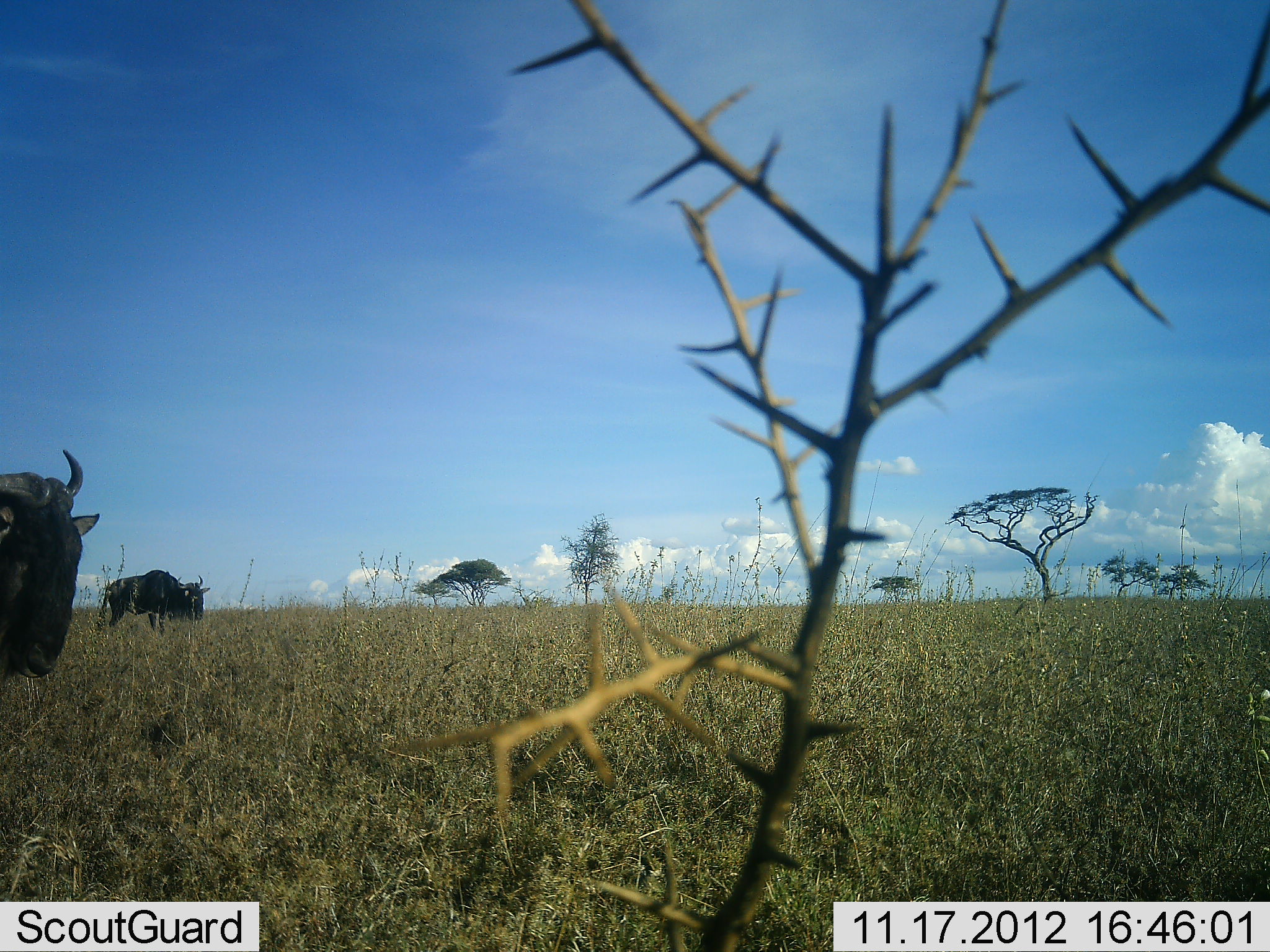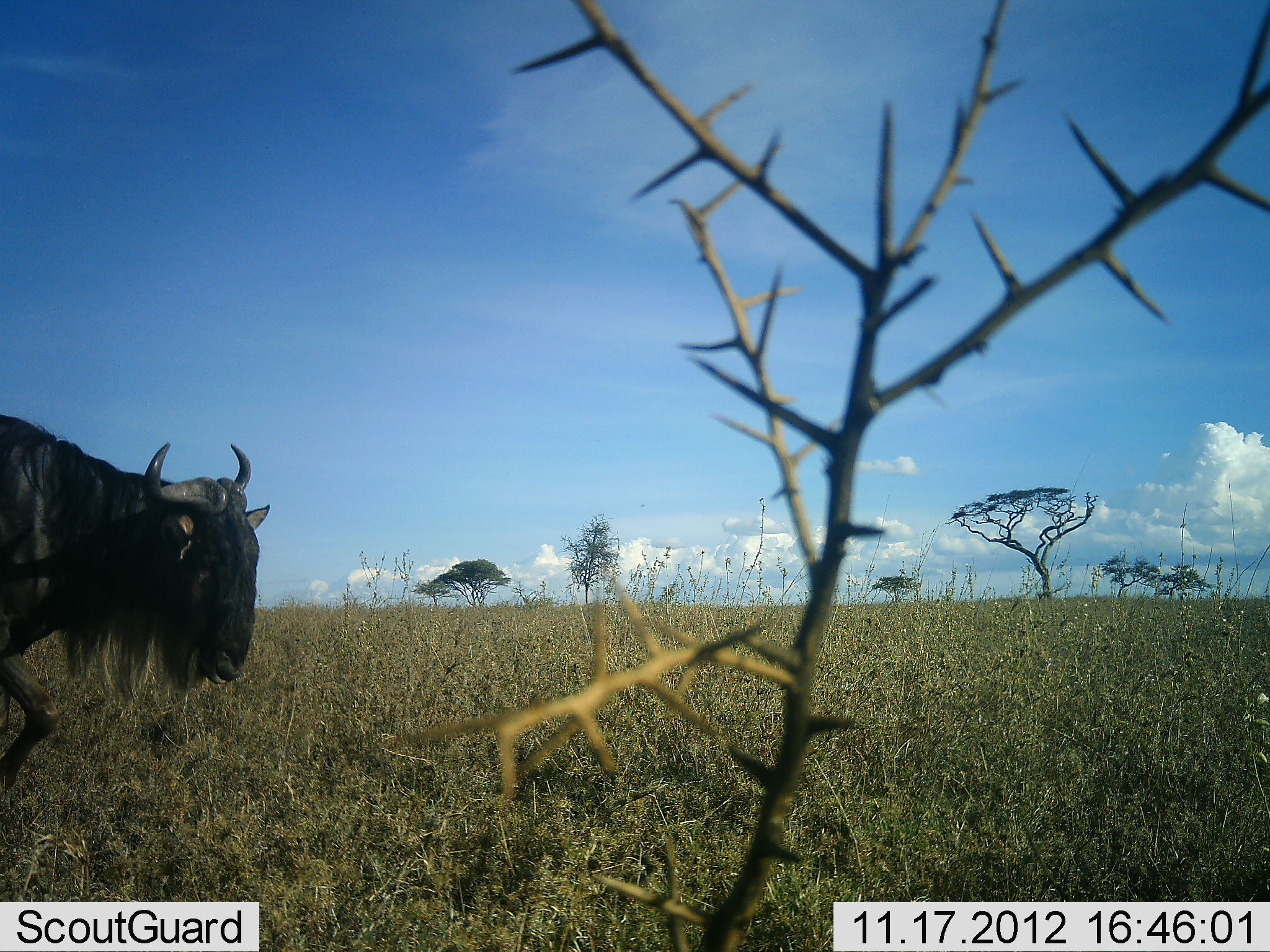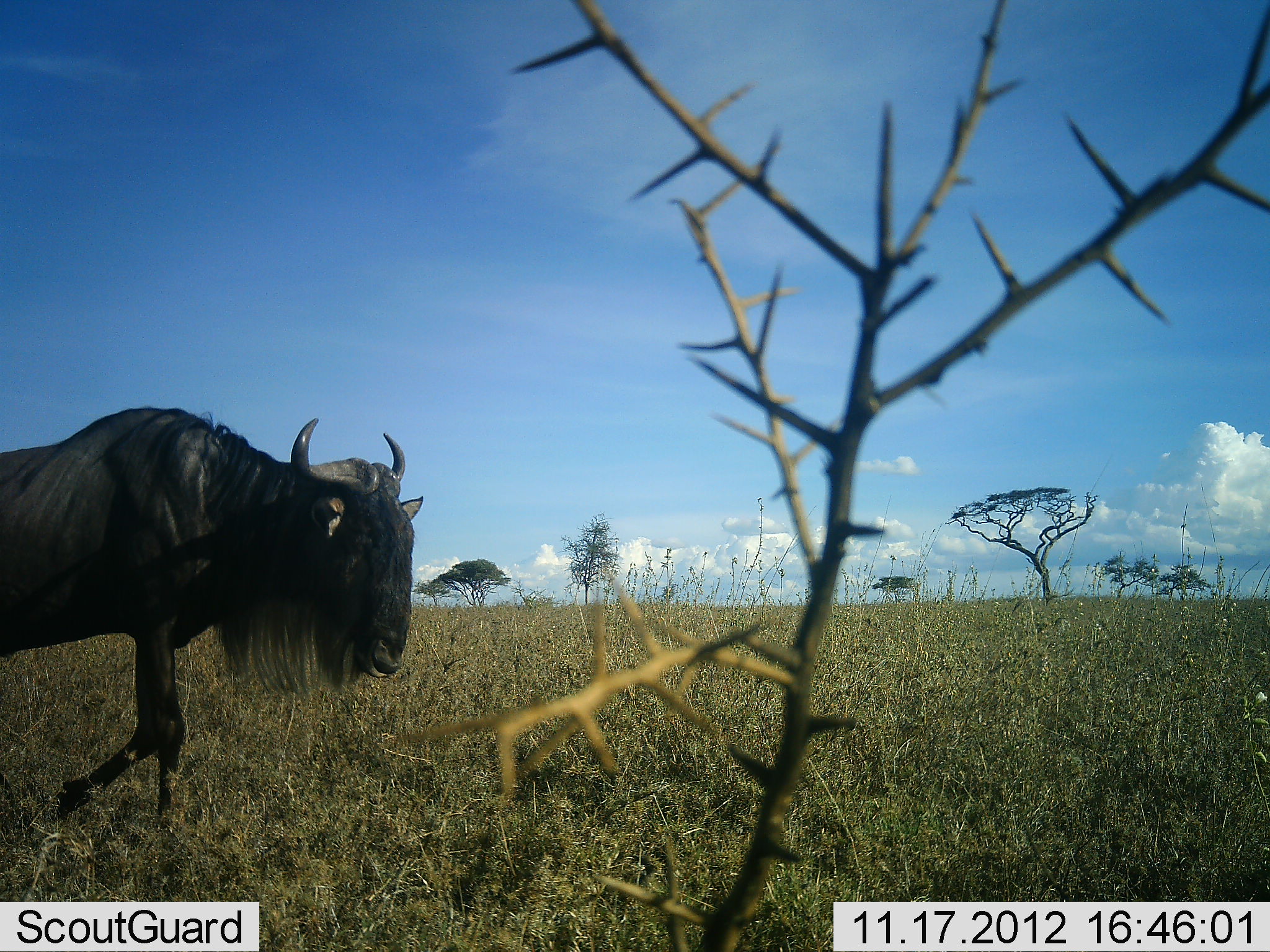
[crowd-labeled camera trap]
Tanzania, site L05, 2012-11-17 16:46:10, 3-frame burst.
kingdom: Animalia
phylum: Chordata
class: Mammalia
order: Artiodactyla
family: Bovidae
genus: Connochaetes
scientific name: Connochaetes taurinus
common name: blue wildebeest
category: wildebeest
Wildebeest (blue wildebeest) (Connochaetes taurinus), count 2. Behavior (volunteer vote fractions): standing 50%, resting 0%, moving 90%, interacting 0%. Young present (vote fraction): 0%. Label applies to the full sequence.